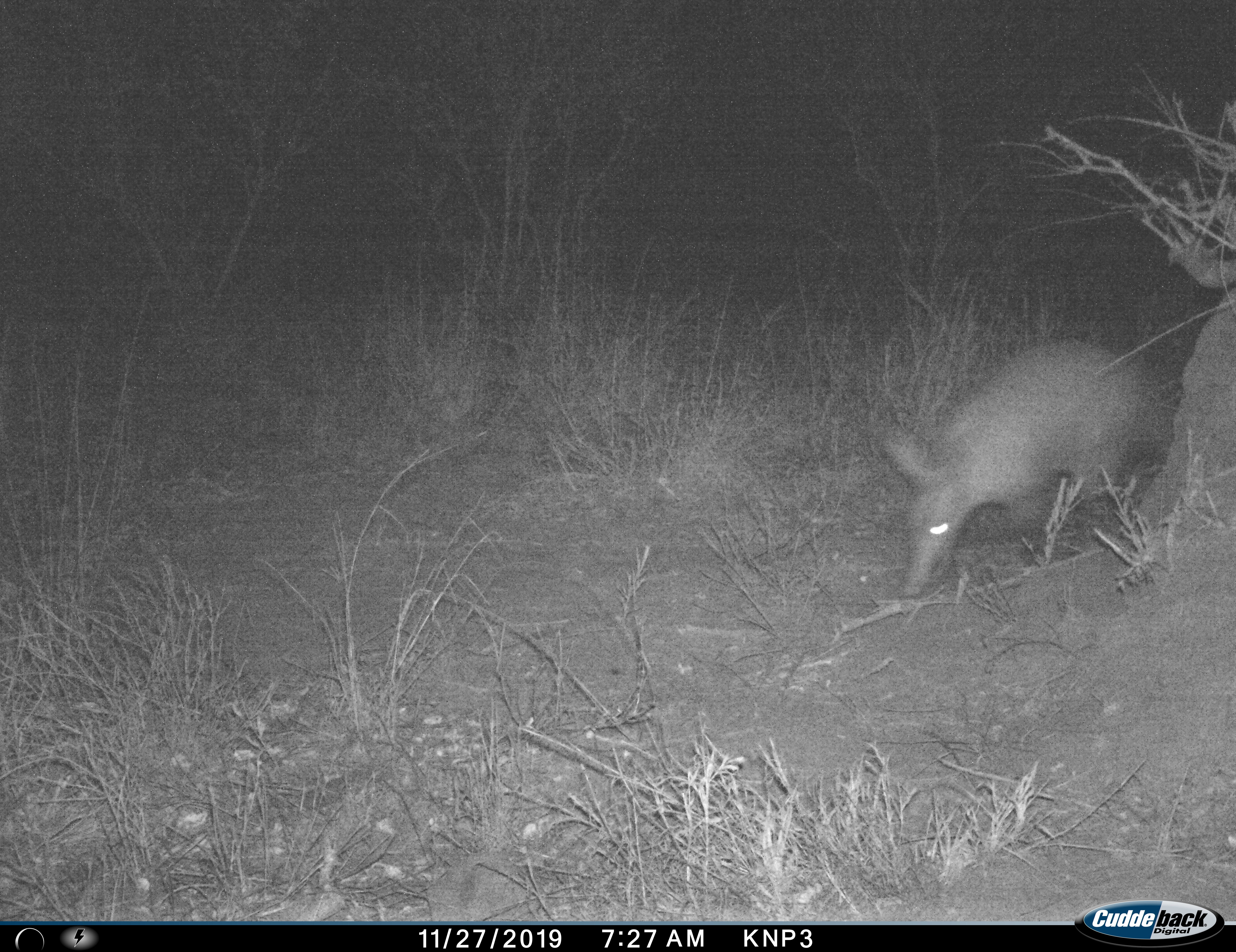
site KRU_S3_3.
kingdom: Animalia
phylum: Chordata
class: Mammalia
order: Tubulidentata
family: Orycteropodidae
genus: Orycteropus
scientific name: Orycteropus afer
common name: aardvark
Aardvark (Orycteropus afer), count 1. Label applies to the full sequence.